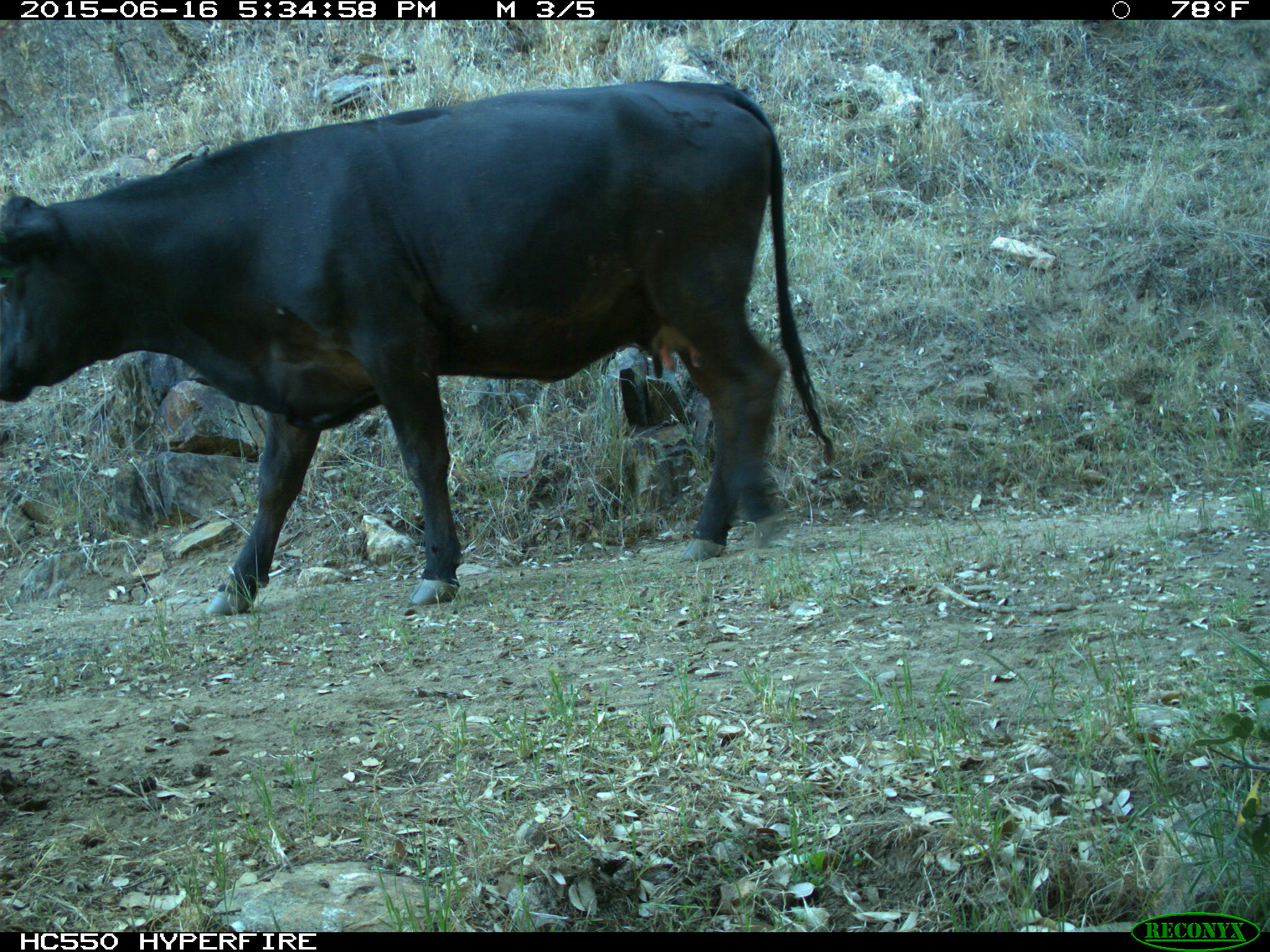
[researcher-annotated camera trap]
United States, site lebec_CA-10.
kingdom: Animalia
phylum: Chordata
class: Mammalia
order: Artiodactyla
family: Bovidae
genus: Bos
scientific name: Bos taurus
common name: domestic cow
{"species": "Bos taurus (domestic cow)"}